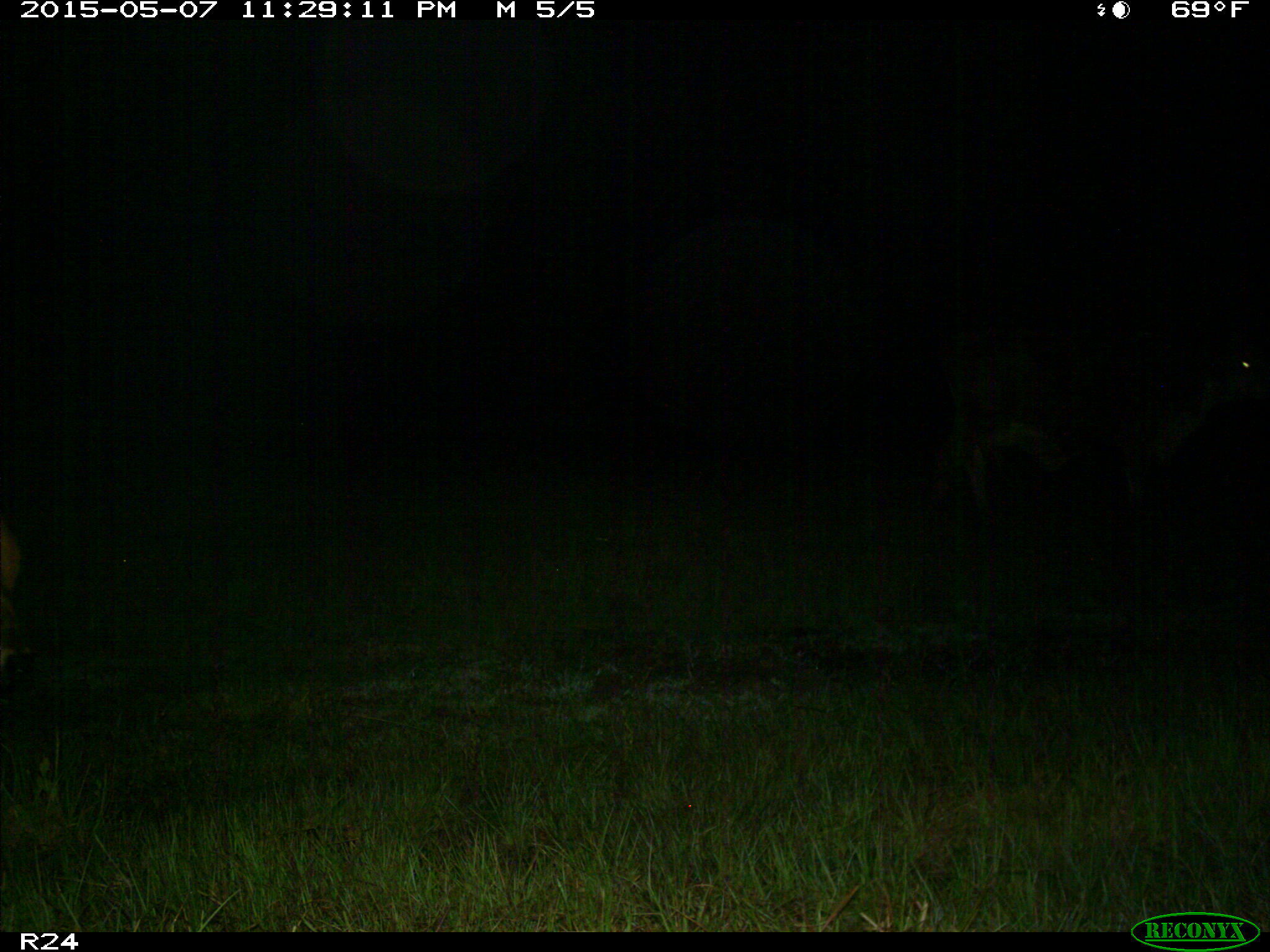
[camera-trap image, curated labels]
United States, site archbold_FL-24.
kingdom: Animalia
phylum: Chordata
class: Mammalia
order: Artiodactyla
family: Bovidae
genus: Bos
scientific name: Bos taurus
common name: domestic cow